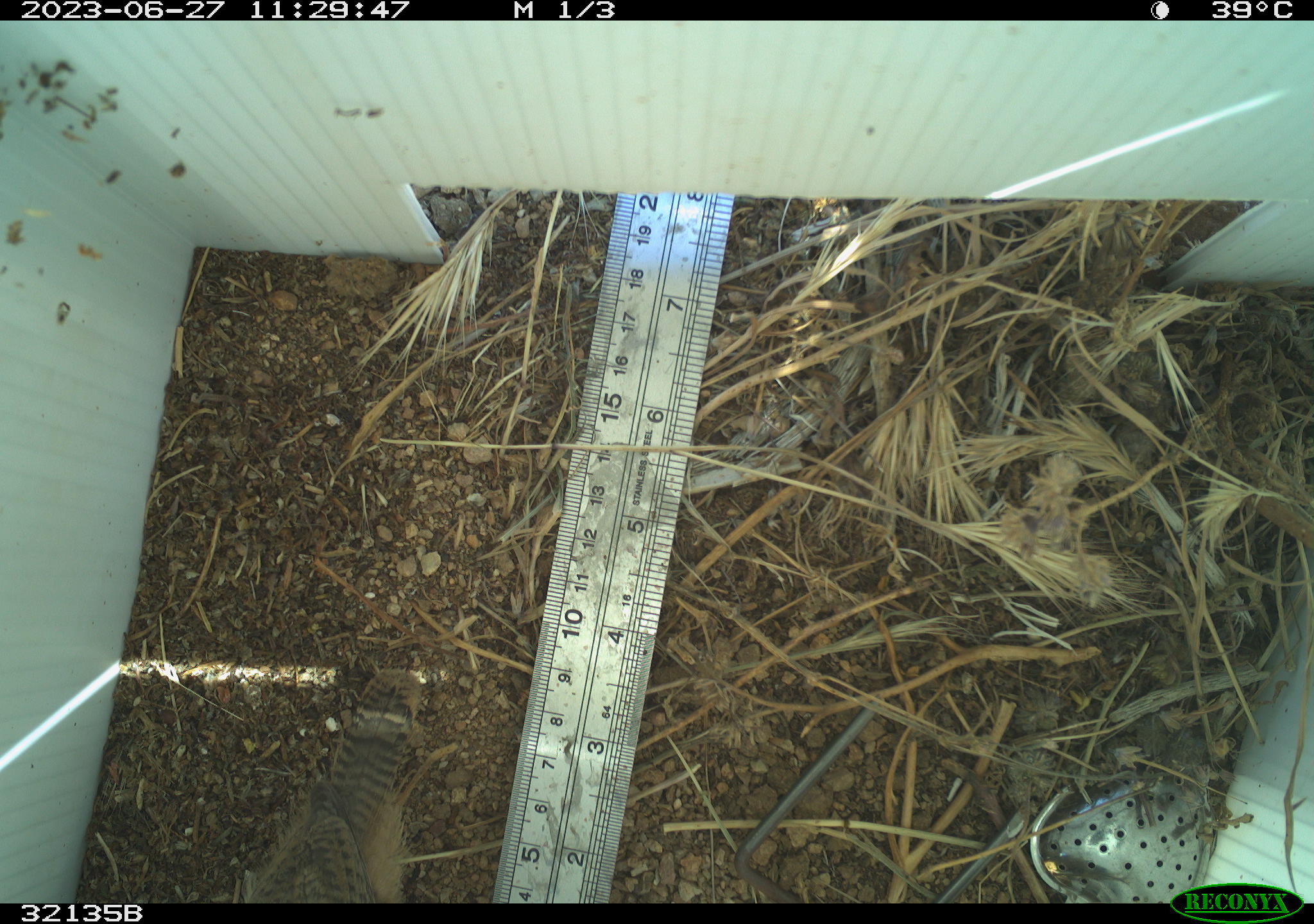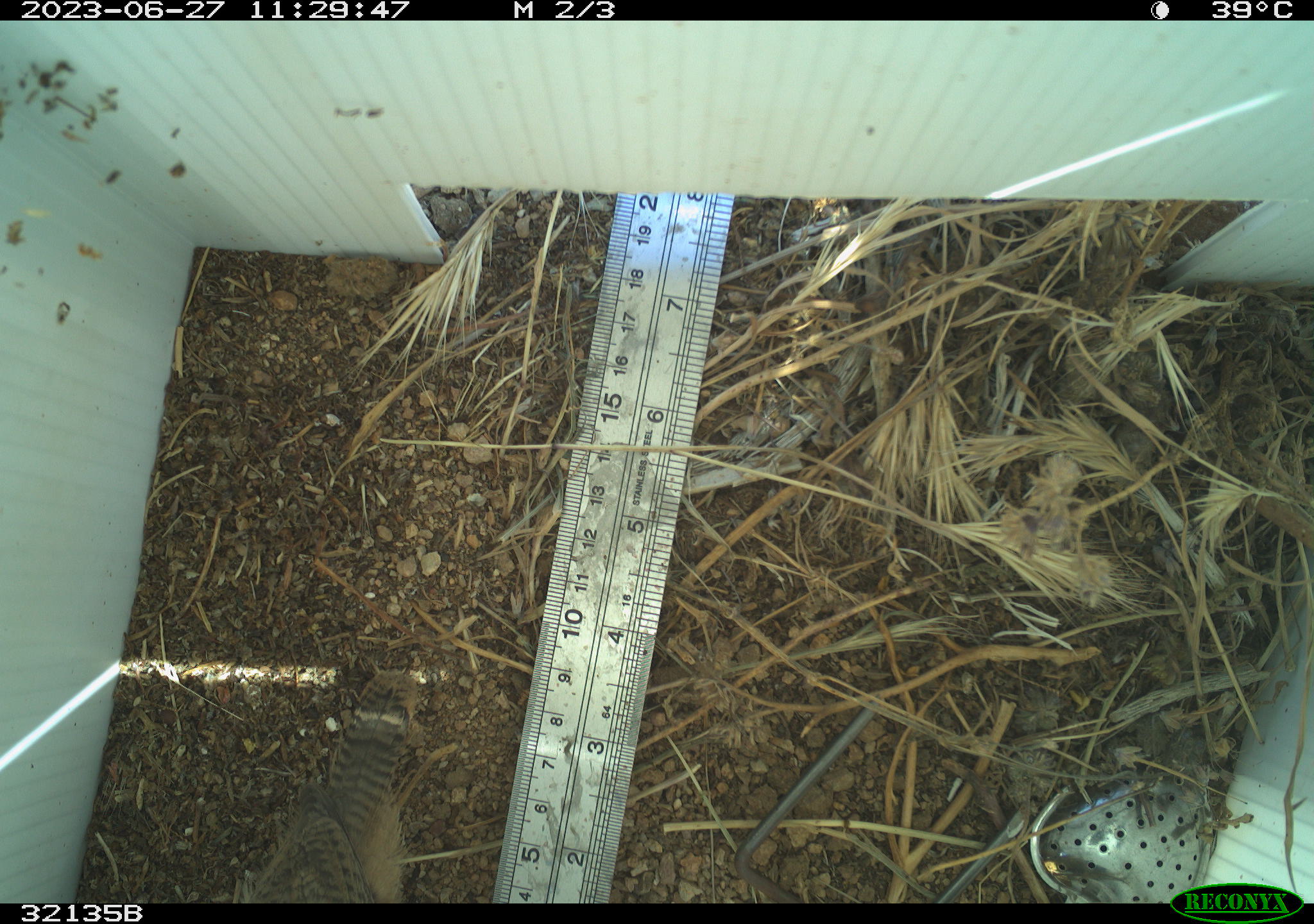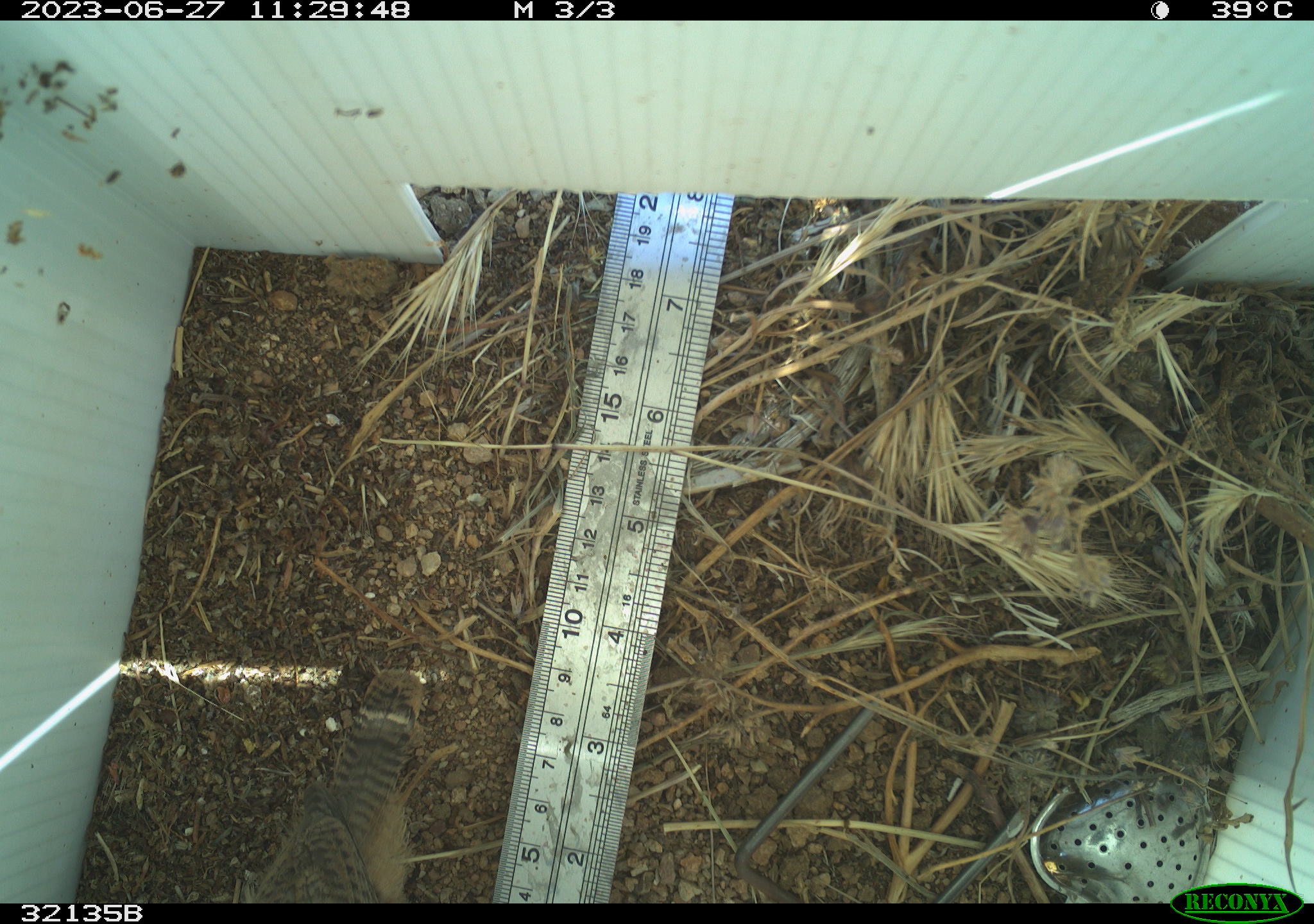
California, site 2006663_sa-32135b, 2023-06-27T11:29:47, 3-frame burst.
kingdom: Animalia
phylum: Chordata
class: Aves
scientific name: Aves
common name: bird